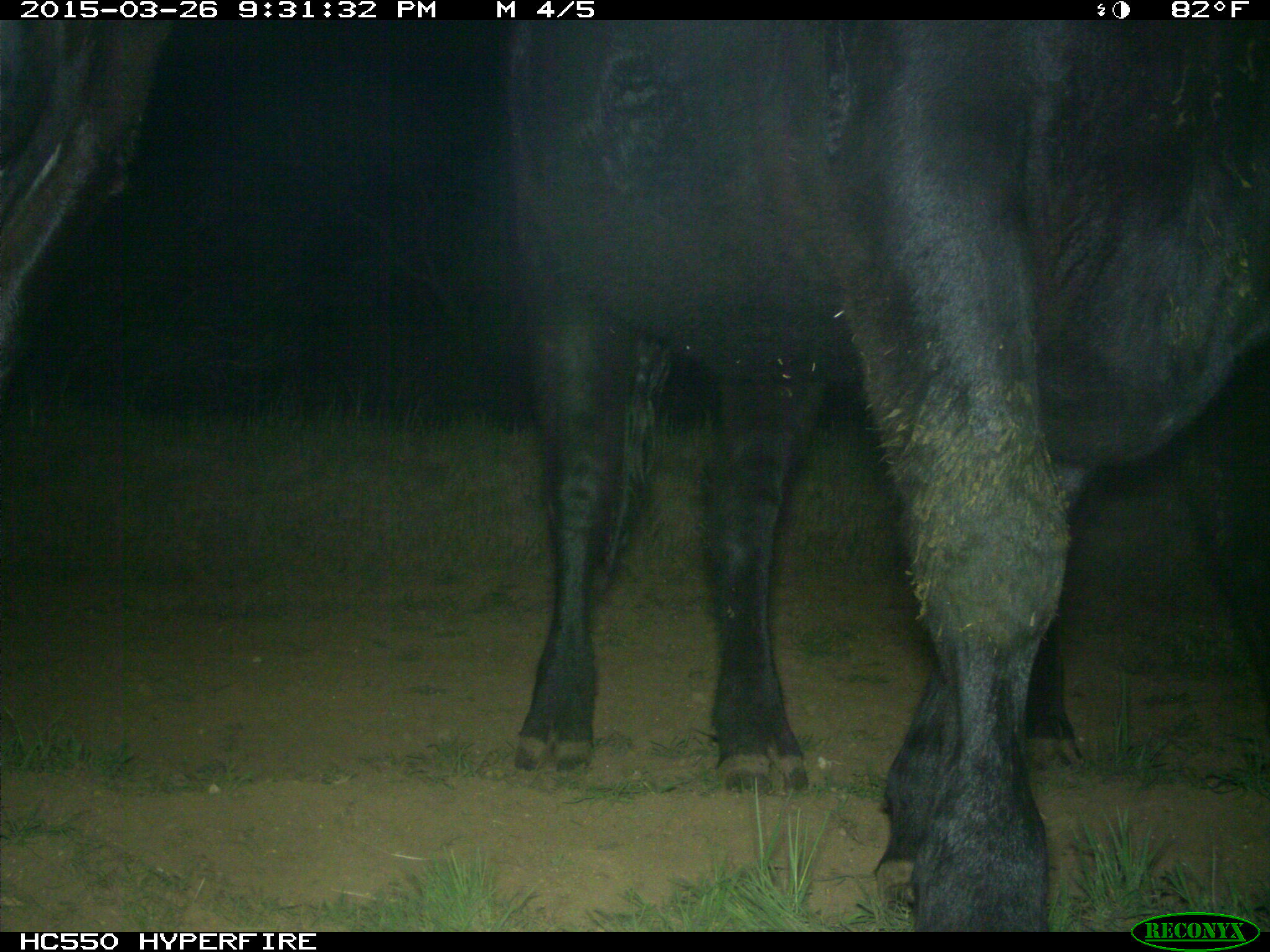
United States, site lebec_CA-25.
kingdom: Animalia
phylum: Chordata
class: Mammalia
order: Artiodactyla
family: Bovidae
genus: Bos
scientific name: Bos taurus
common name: domestic cow